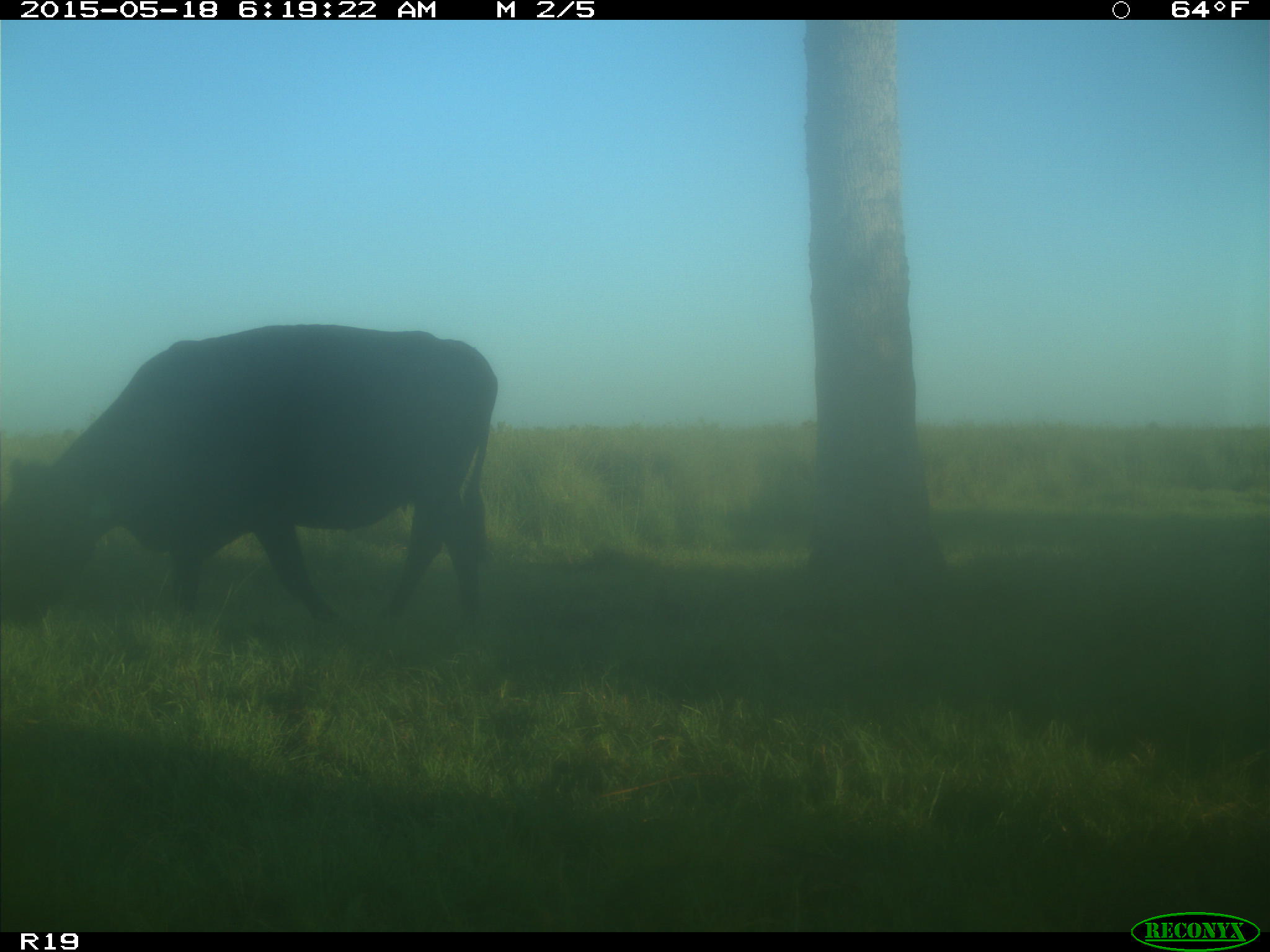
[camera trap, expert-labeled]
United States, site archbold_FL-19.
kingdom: Animalia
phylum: Chordata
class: Mammalia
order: Artiodactyla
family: Bovidae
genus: Bos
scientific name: Bos taurus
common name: domestic cow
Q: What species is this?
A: Bos taurus (domestic cow).